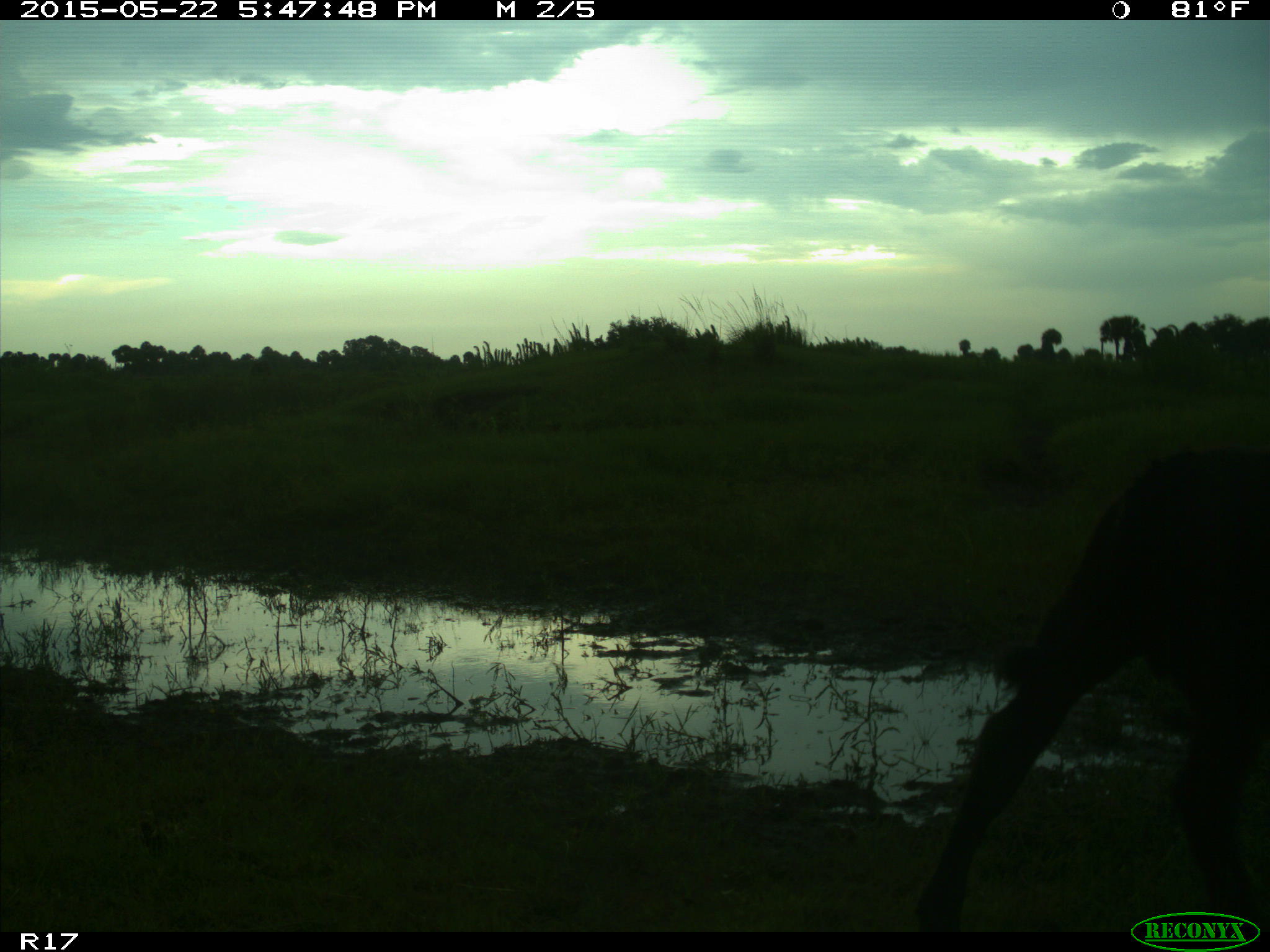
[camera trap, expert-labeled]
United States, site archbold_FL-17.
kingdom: Animalia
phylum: Chordata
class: Mammalia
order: Artiodactyla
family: Bovidae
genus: Bos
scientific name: Bos taurus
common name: domestic cow